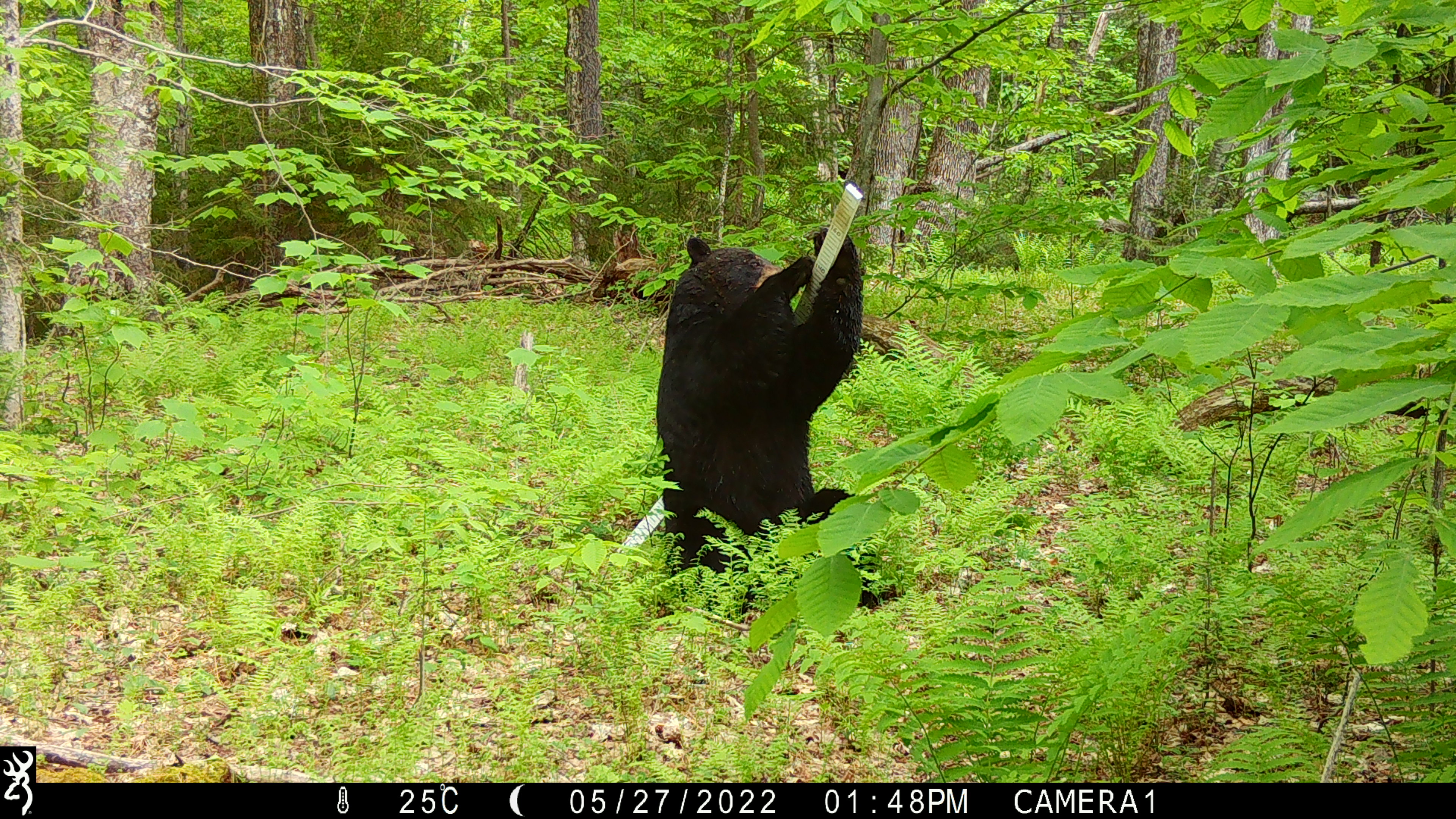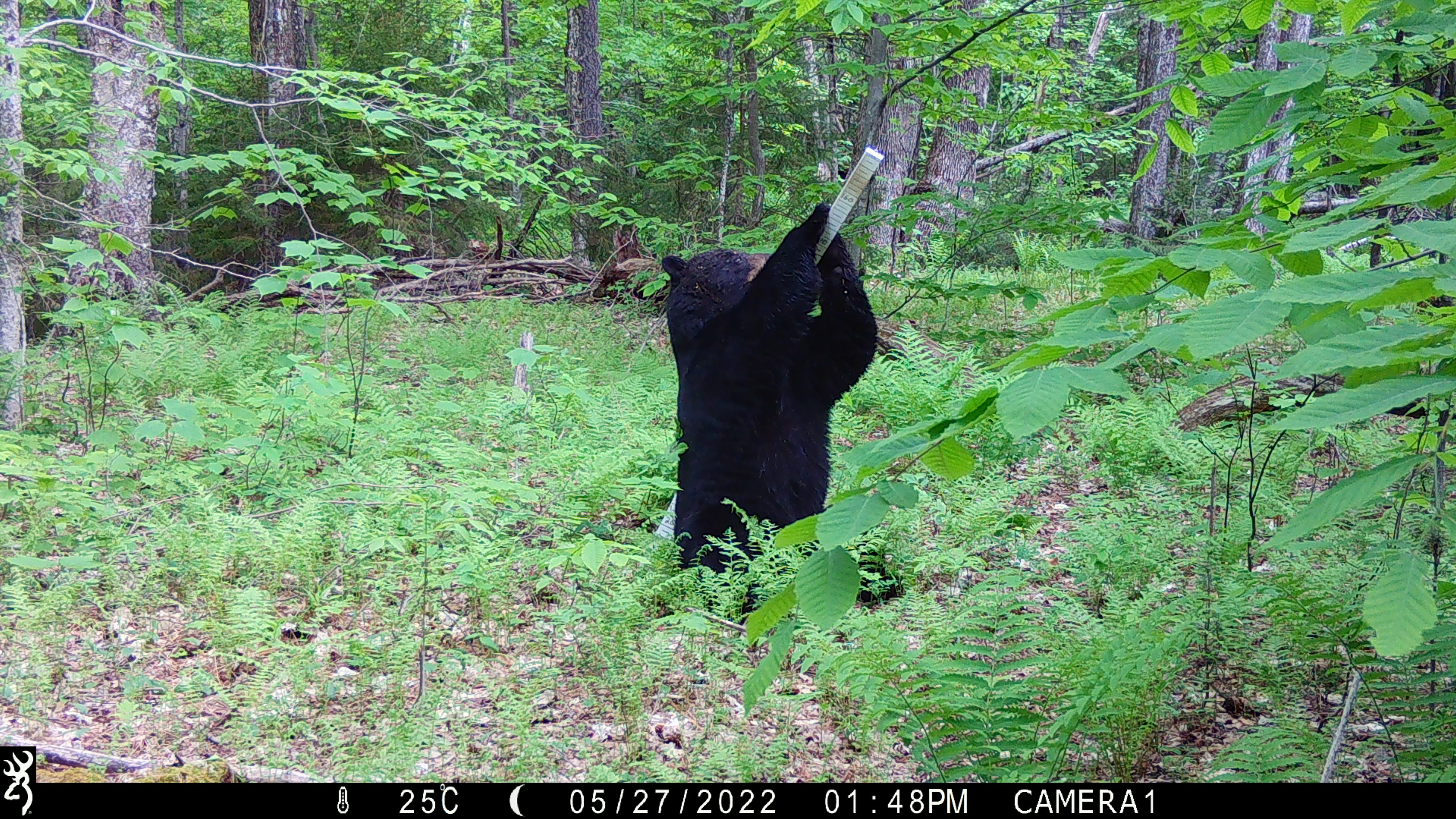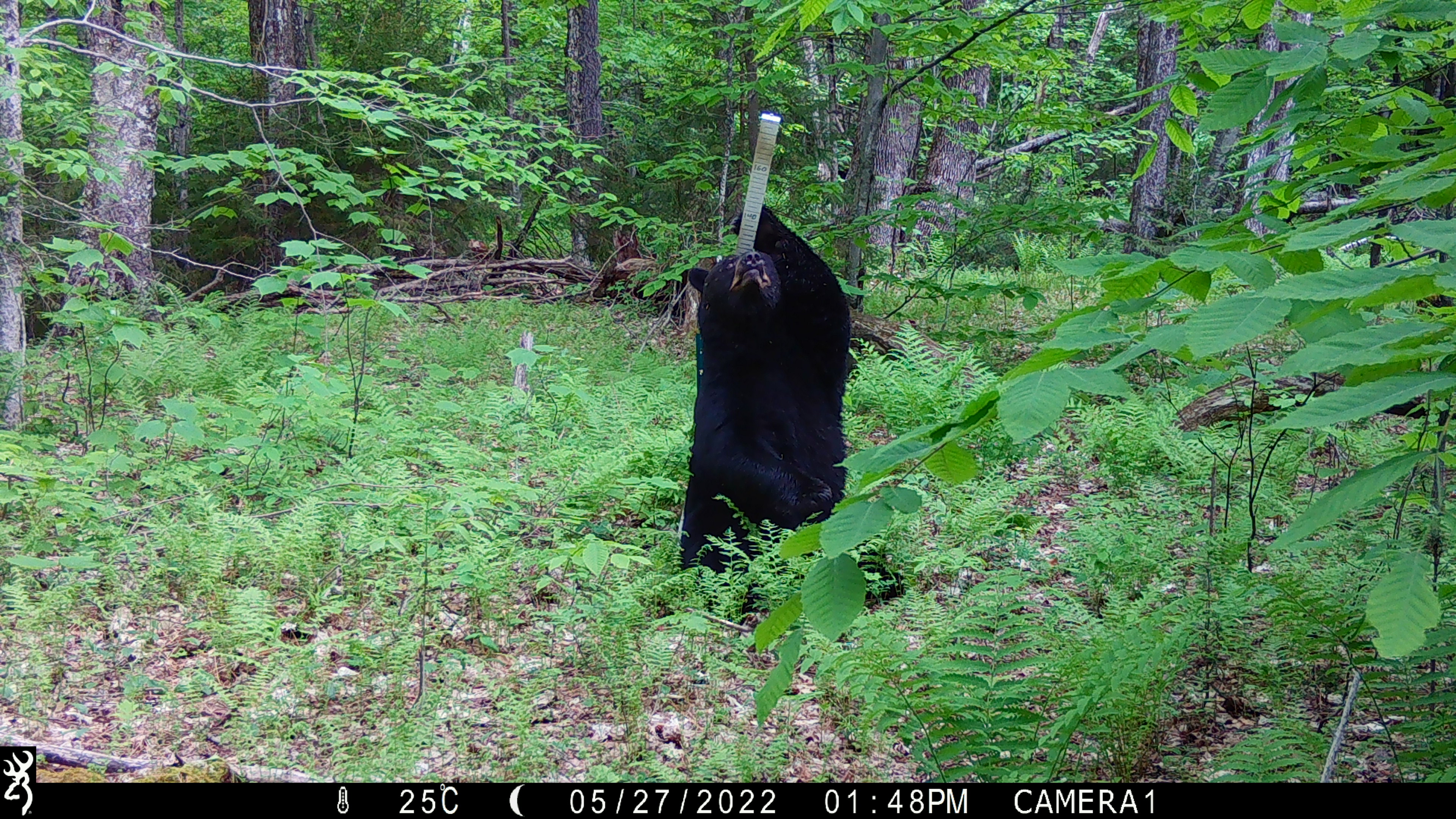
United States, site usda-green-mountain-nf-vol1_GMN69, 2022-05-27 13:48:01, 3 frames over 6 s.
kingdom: Animalia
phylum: Chordata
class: Mammalia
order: Carnivora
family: Ursidae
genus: Ursus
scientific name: Ursus americanus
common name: black bear